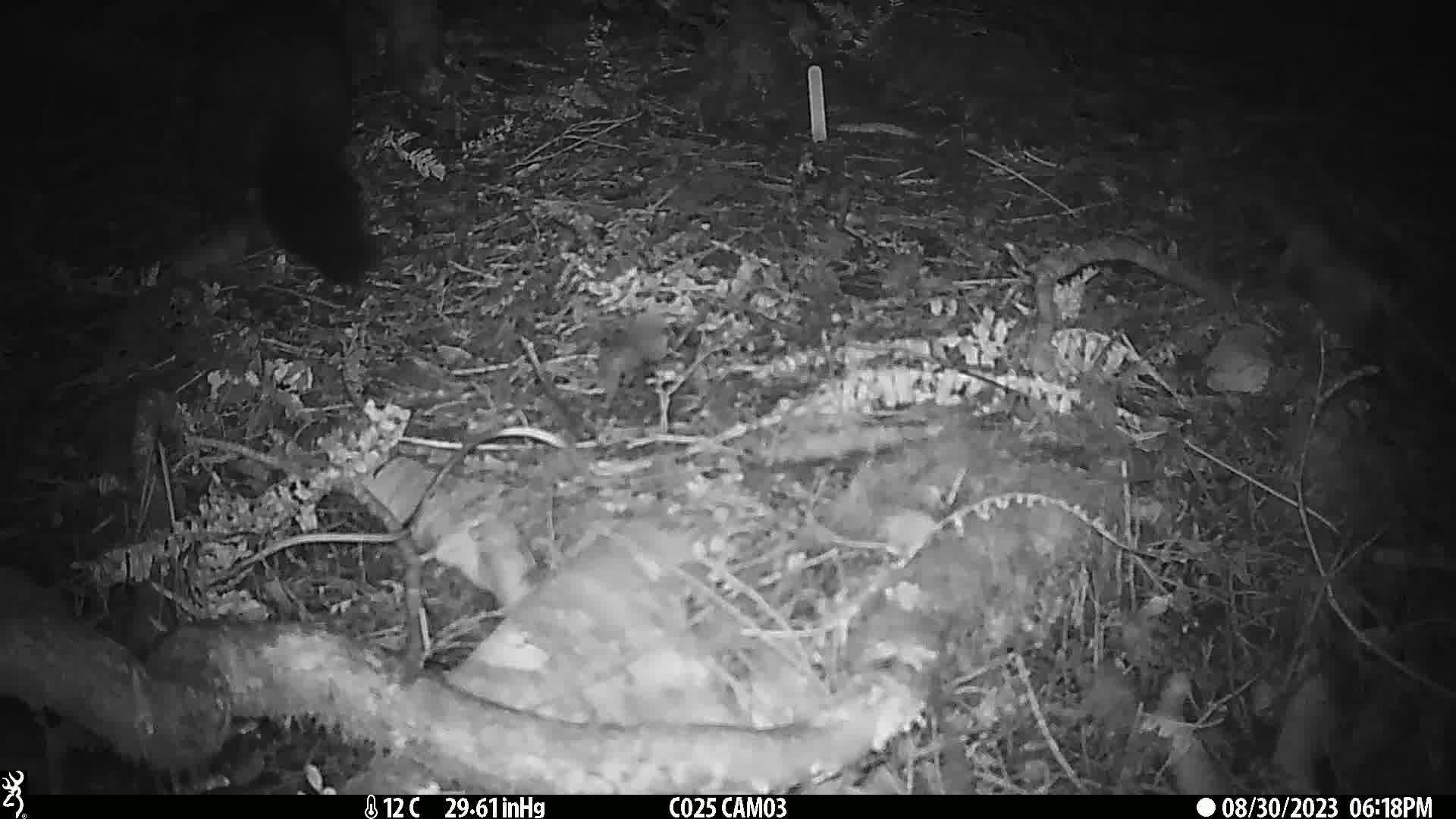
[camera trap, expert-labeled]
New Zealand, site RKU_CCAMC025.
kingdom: Animalia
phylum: Chordata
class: Mammalia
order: Diprotodontia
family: Phalangeridae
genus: Trichosurus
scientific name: Trichosurus vulpecula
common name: common brushtail possum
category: possum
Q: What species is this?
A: Possum (common brushtail possum) (Trichosurus vulpecula).